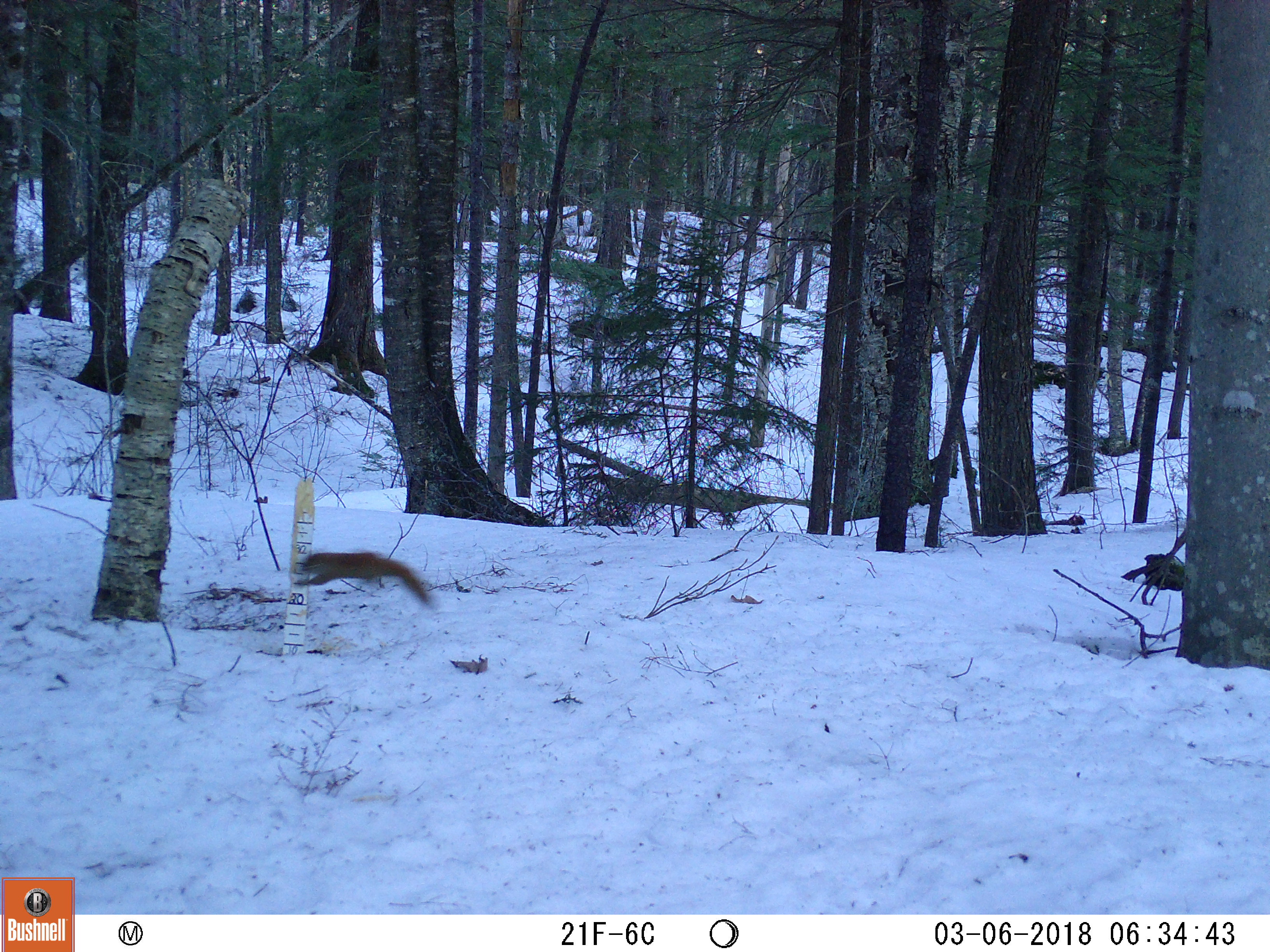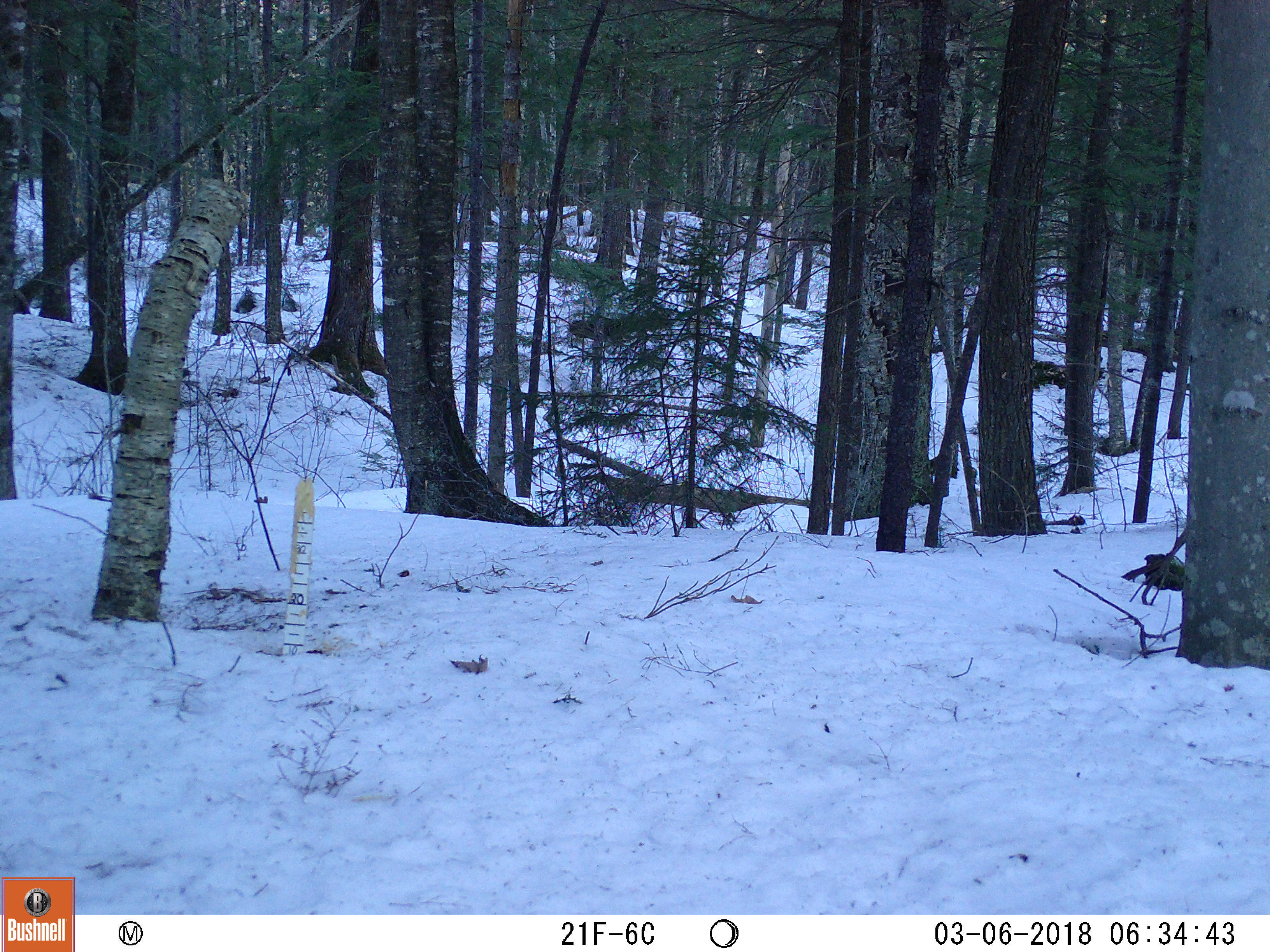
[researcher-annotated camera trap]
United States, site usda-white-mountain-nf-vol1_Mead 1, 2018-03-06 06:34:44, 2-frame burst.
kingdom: Animalia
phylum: Chordata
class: Mammalia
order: Rodentia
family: Sciuridae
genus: Tamiasciurus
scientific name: Tamiasciurus hudsonicus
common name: red squirrel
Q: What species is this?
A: Red squirrel (Tamiasciurus hudsonicus).